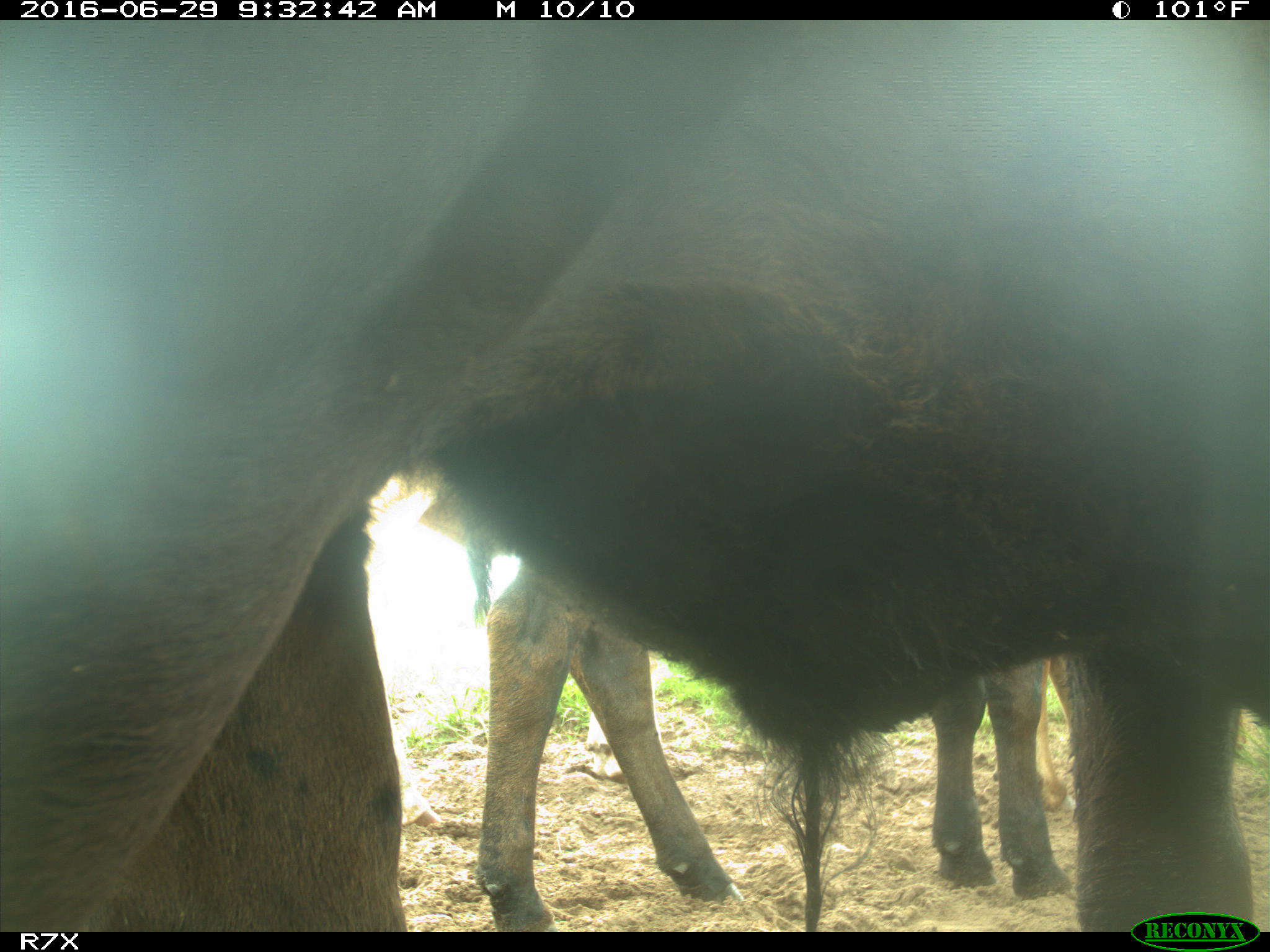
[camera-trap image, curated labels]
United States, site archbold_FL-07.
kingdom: Animalia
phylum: Chordata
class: Mammalia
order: Artiodactyla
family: Bovidae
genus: Bos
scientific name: Bos taurus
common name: domestic cow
Bos taurus (domestic cow).